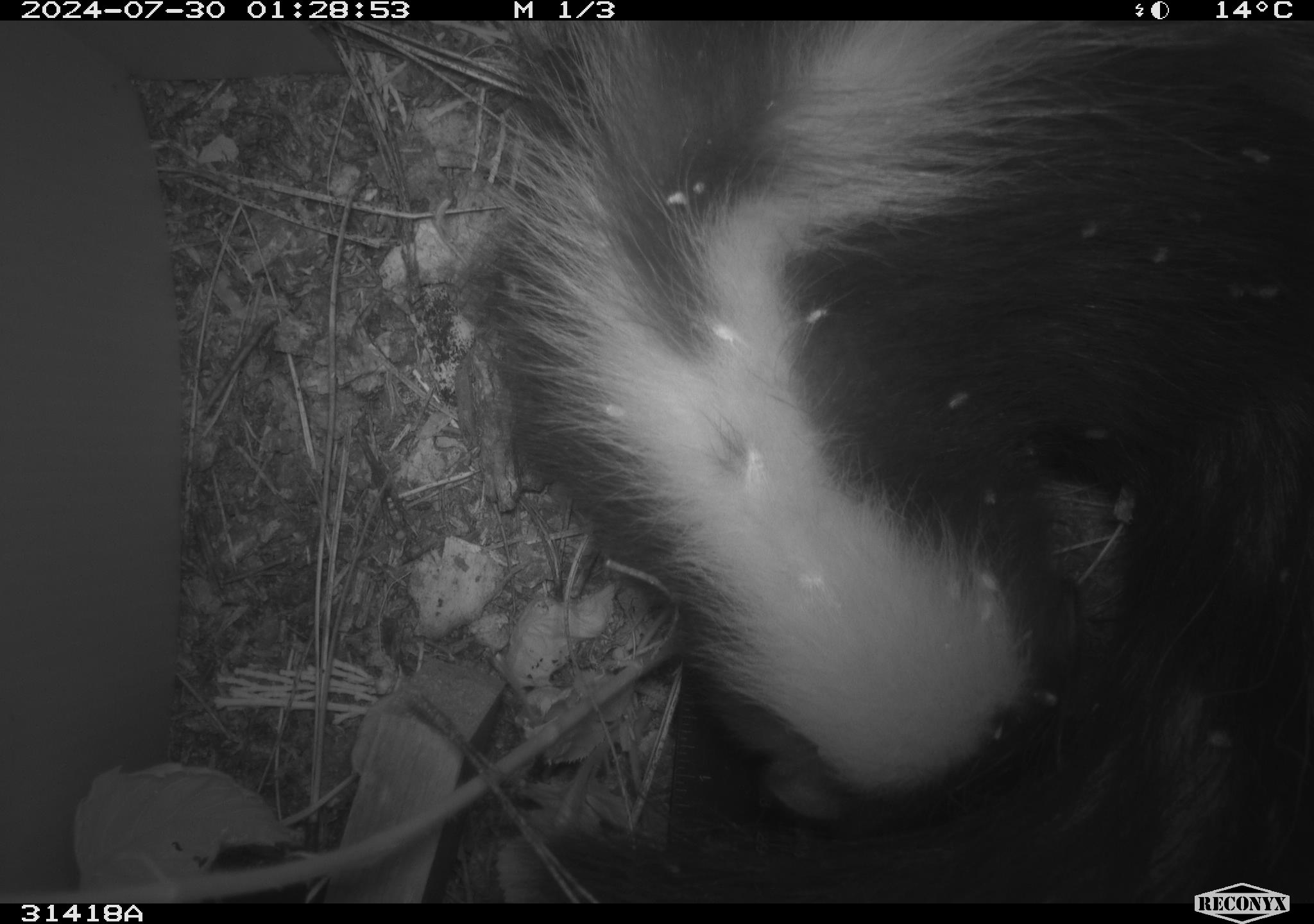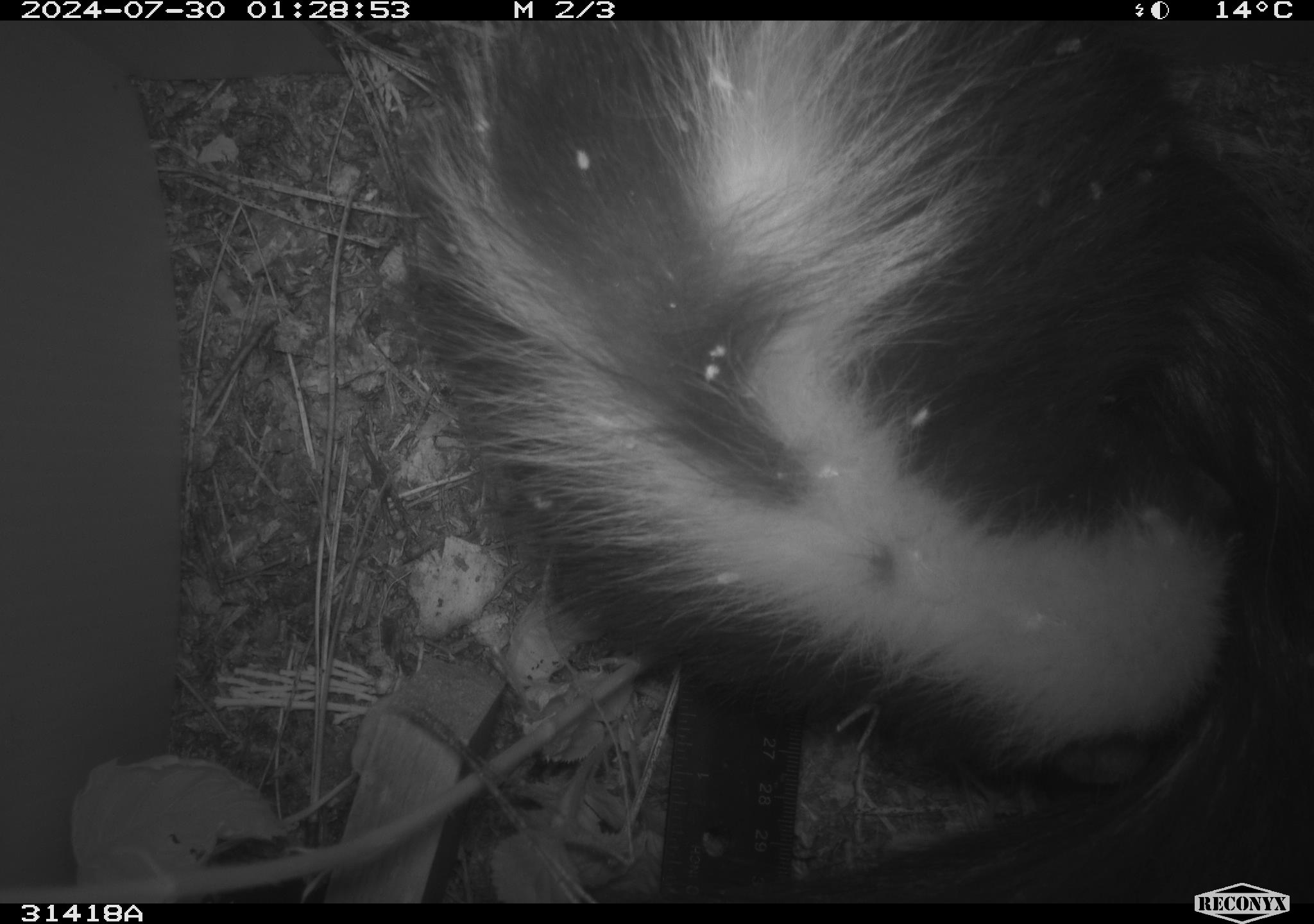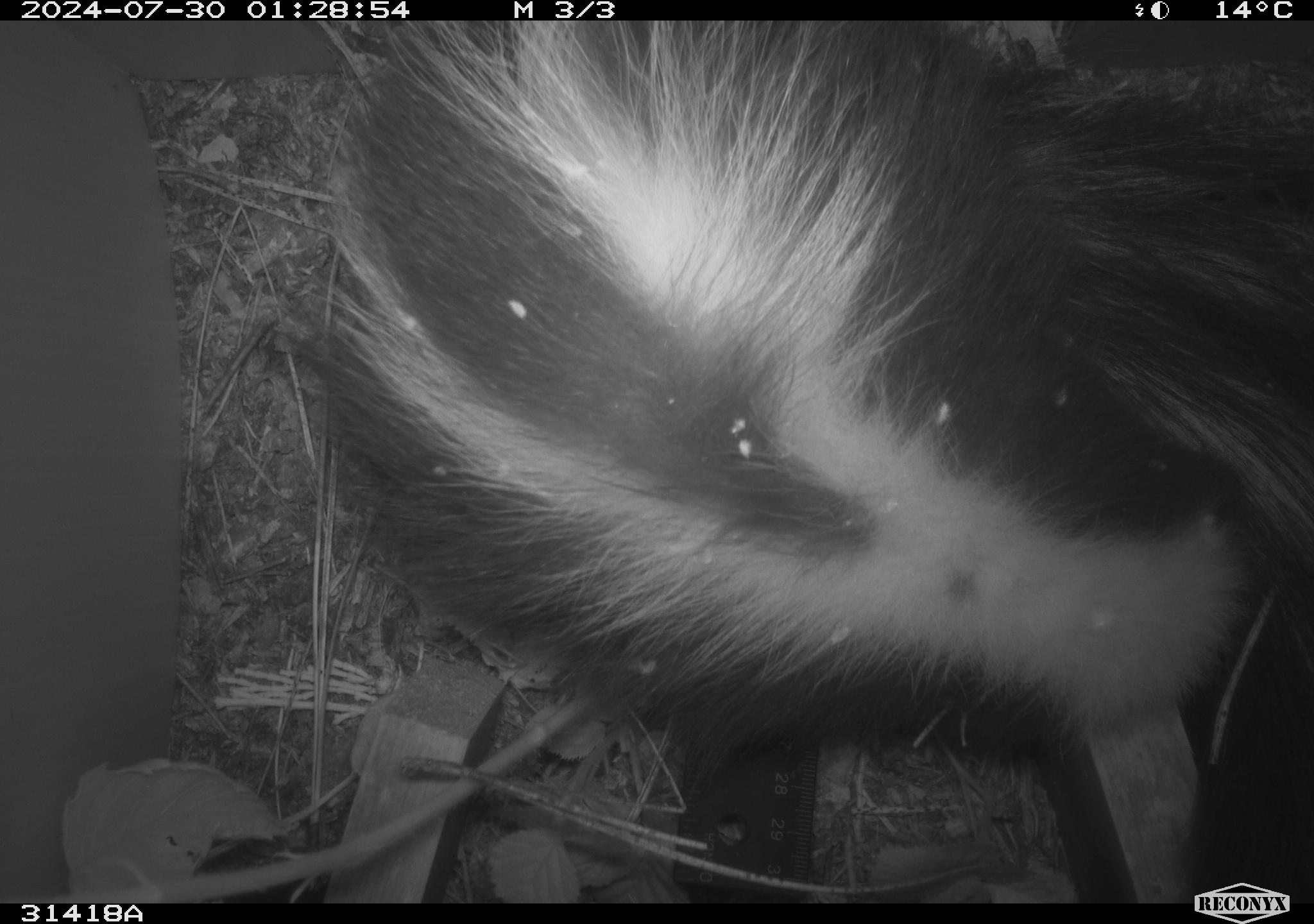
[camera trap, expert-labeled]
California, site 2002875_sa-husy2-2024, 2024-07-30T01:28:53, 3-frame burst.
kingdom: Animalia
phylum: Chordata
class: Mammalia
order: Carnivora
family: Mephitidae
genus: Mephitis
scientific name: Mephitis mephitis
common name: striped skunk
Striped skunk (Mephitis mephitis).